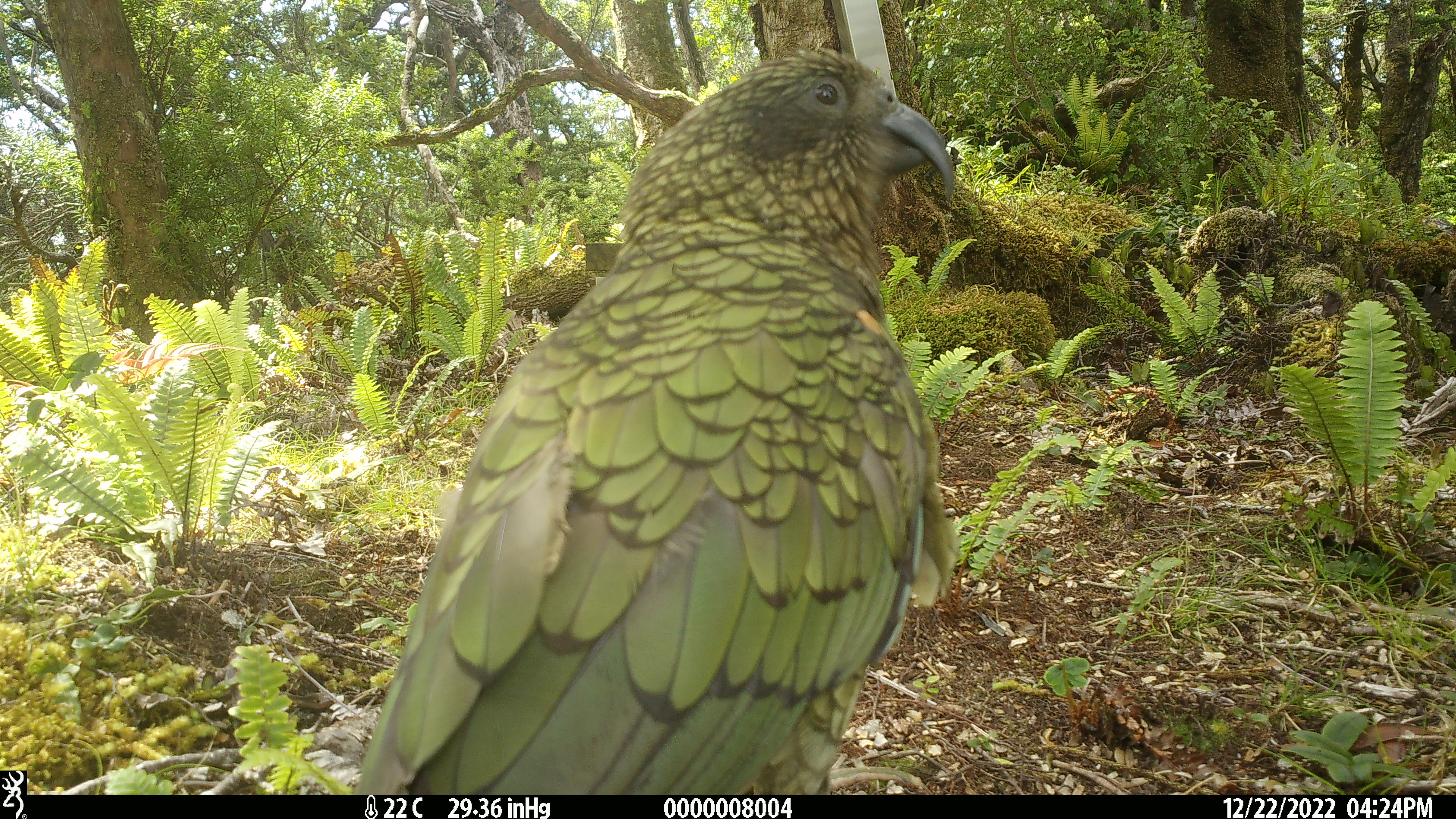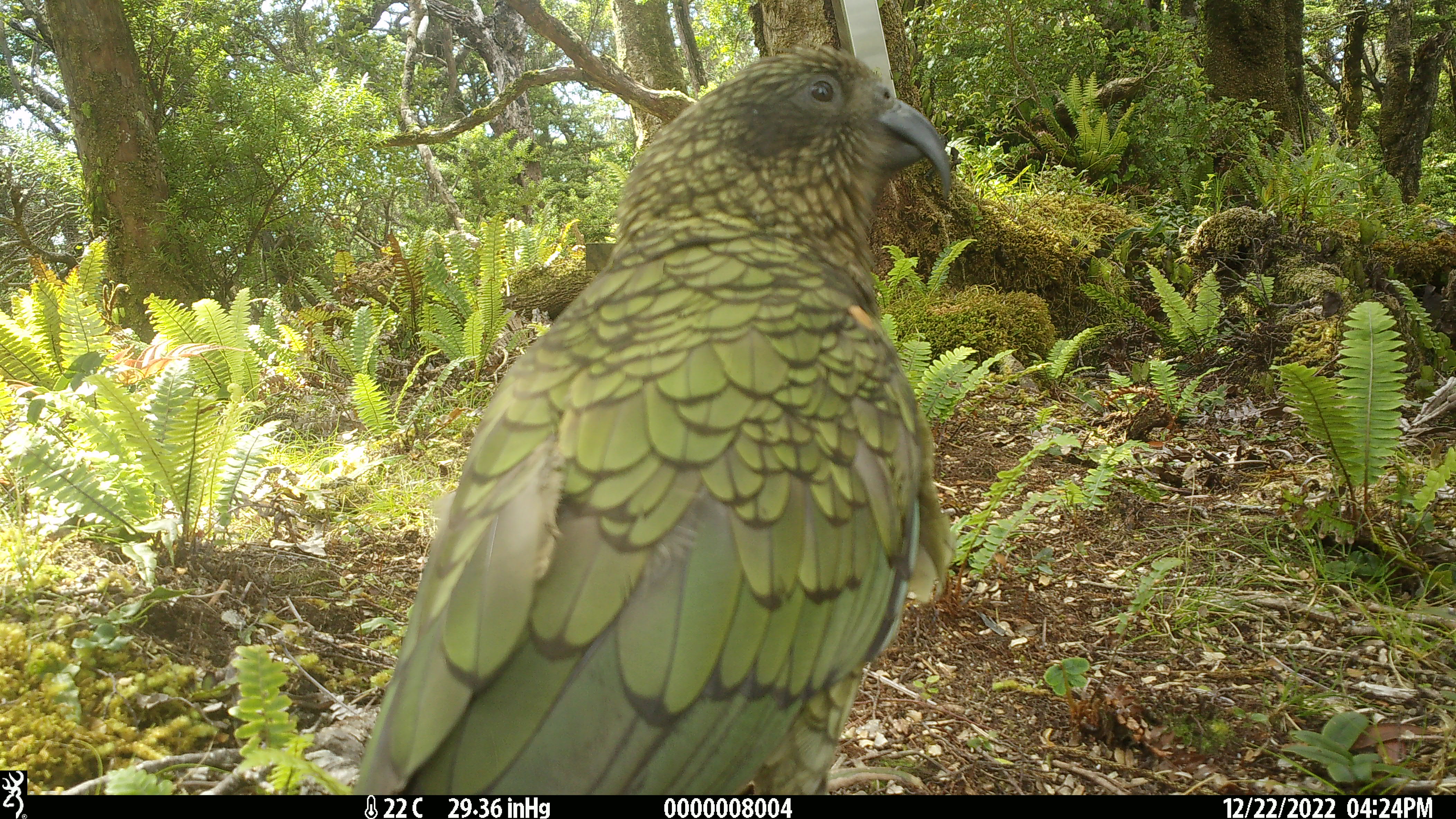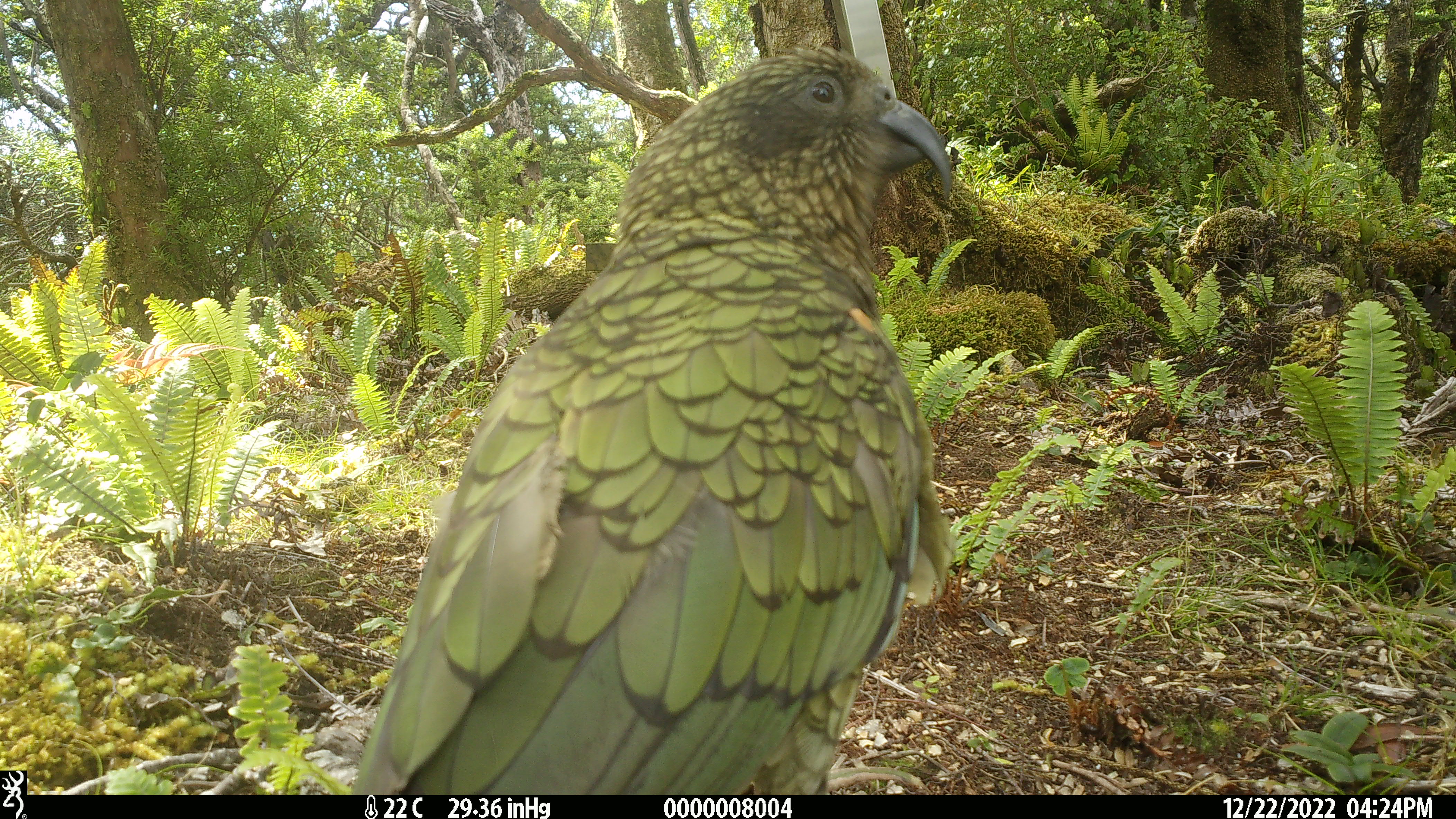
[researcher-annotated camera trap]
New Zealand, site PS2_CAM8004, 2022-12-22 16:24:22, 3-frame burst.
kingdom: Animalia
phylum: Chordata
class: Aves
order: Psittaciformes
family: Strigopidae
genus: Nestor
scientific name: Nestor notabilis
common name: kea